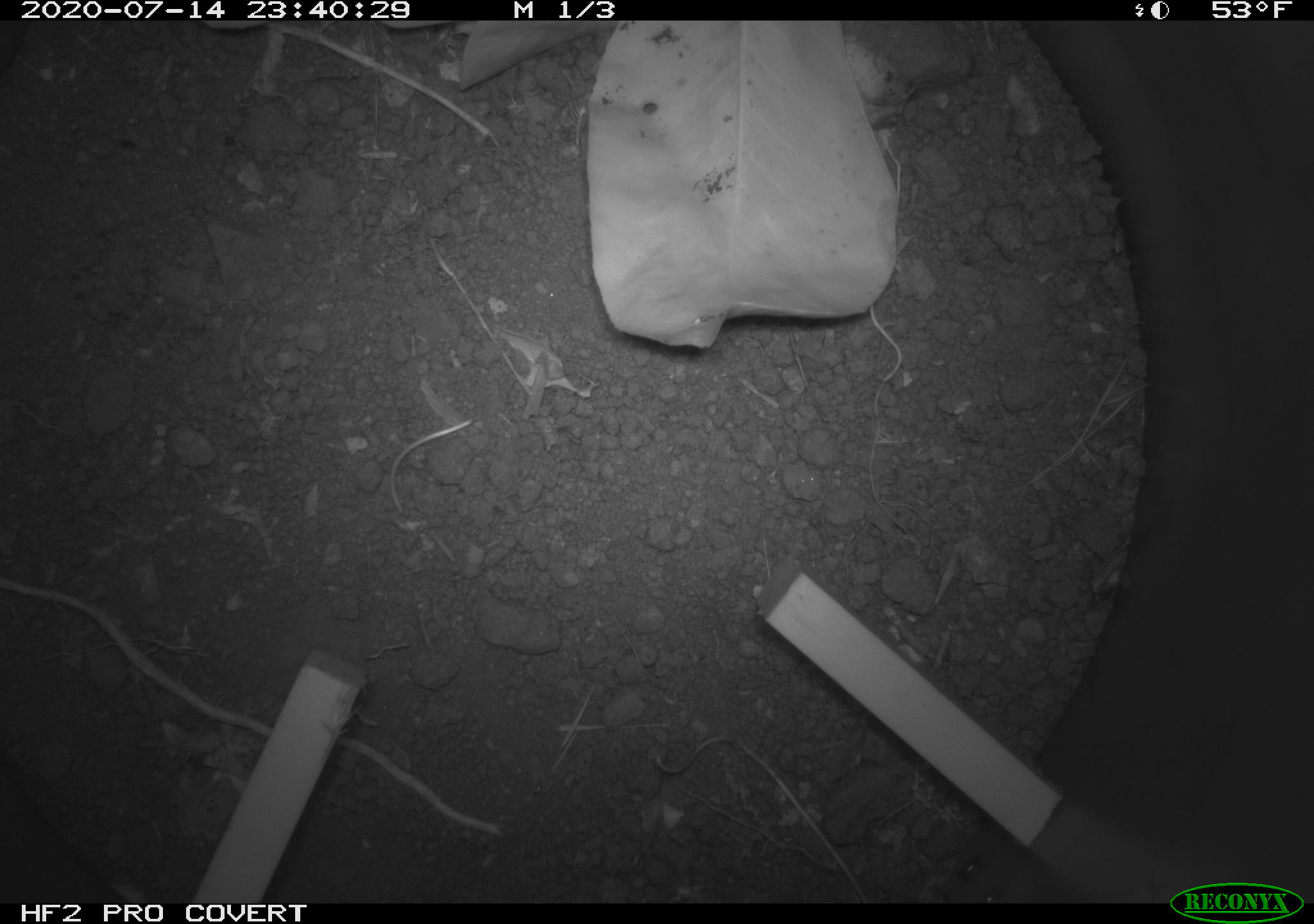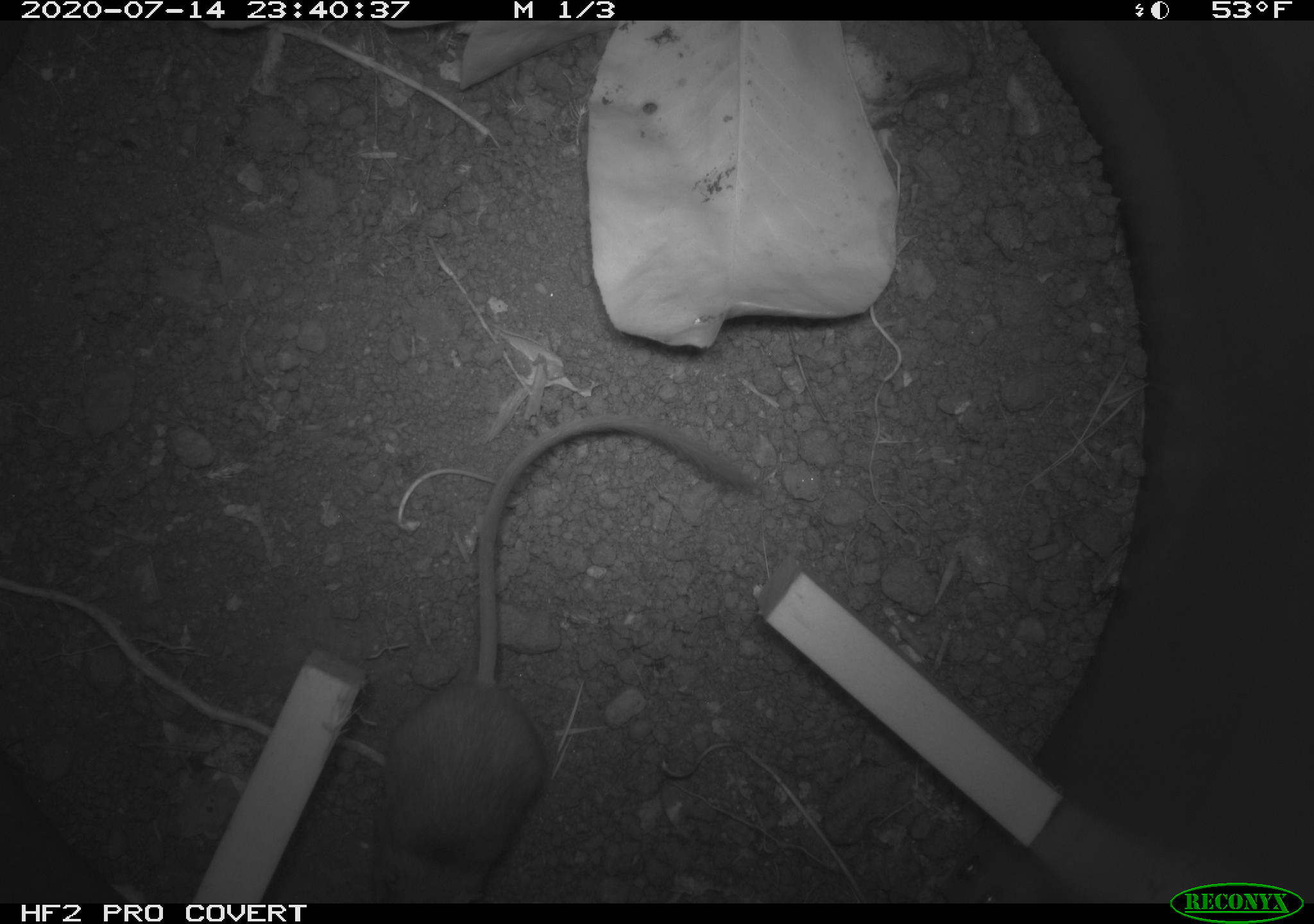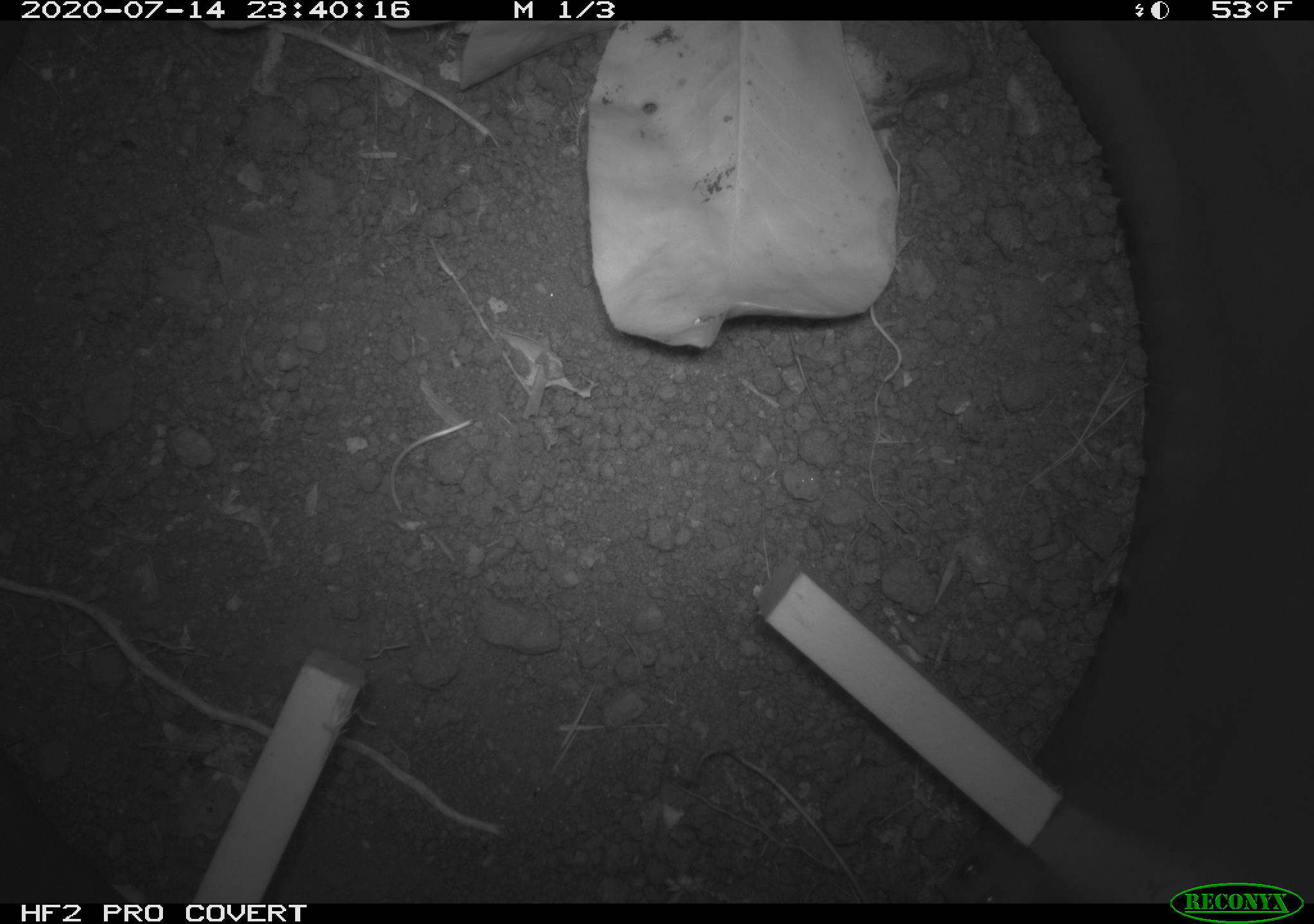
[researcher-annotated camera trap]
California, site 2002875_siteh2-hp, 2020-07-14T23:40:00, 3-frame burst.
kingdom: Animalia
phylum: Chordata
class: Mammalia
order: Rodentia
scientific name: Rodentia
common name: rodent